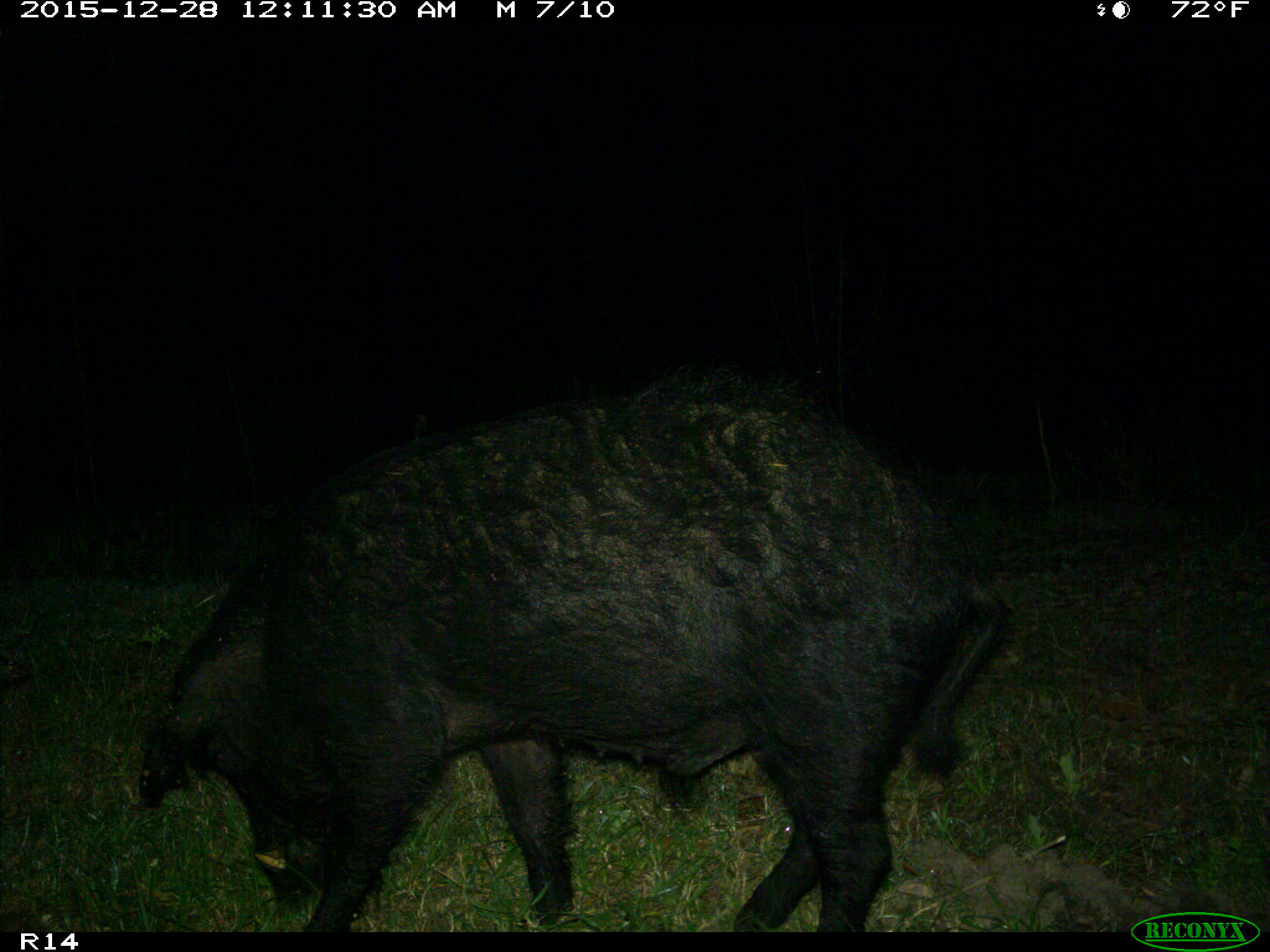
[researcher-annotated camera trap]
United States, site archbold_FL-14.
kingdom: Animalia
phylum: Chordata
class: Mammalia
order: Artiodactyla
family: Suidae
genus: Sus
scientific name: Sus scrofa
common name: wild boar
Sus scrofa (wild boar).